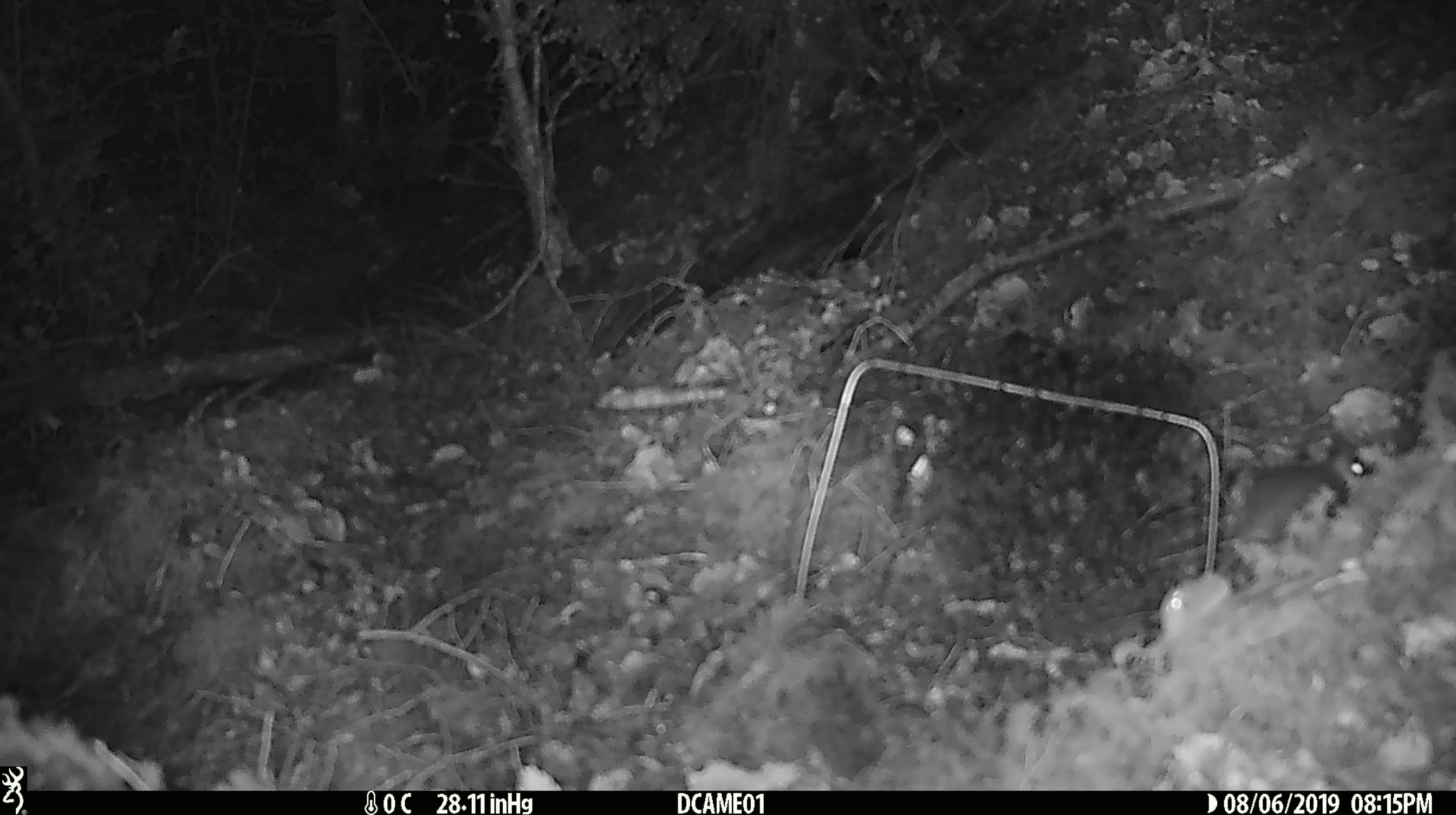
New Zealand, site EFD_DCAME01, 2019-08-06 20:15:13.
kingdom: Animalia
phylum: Chordata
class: Mammalia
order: Rodentia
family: Muridae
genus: Mus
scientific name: Mus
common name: mouse